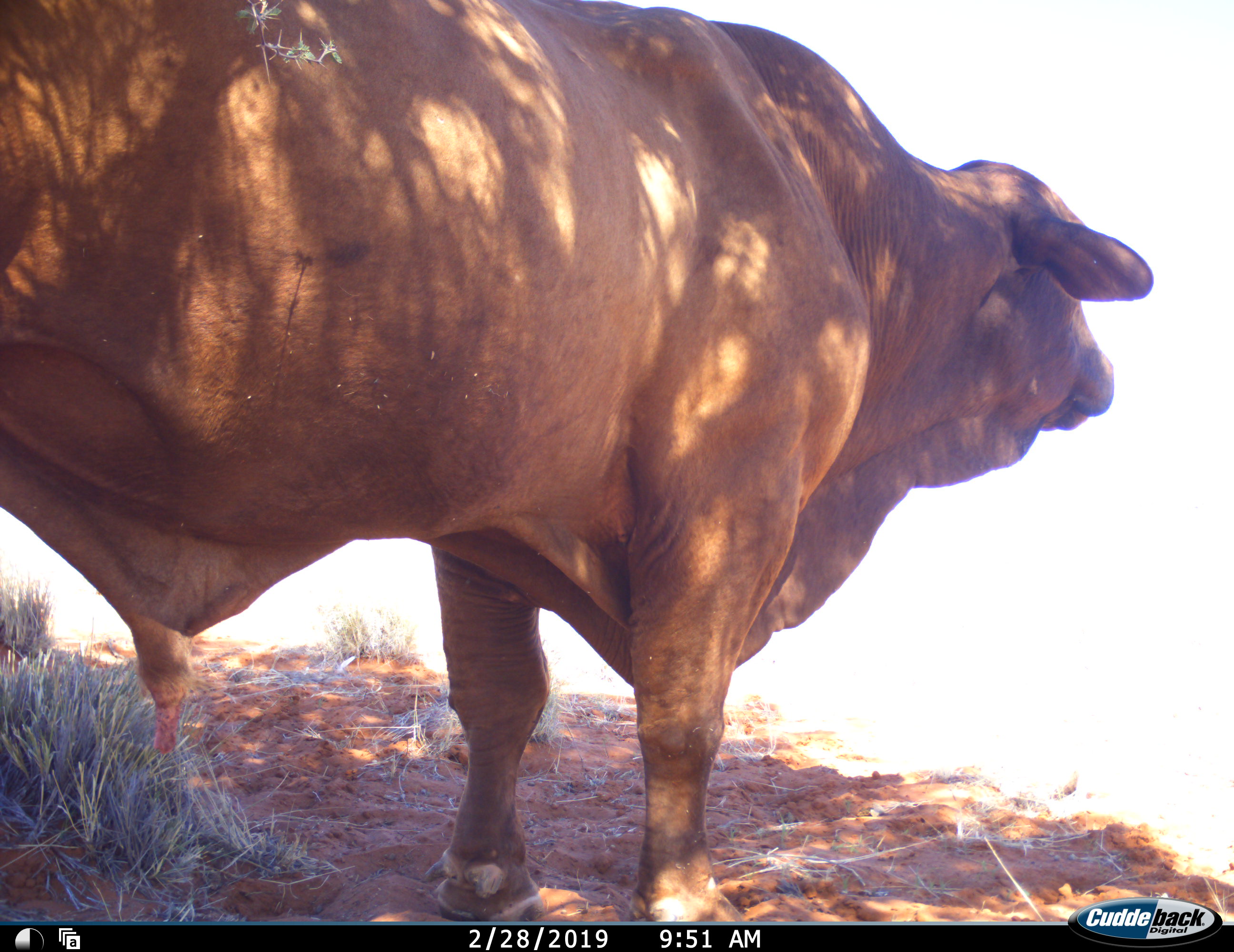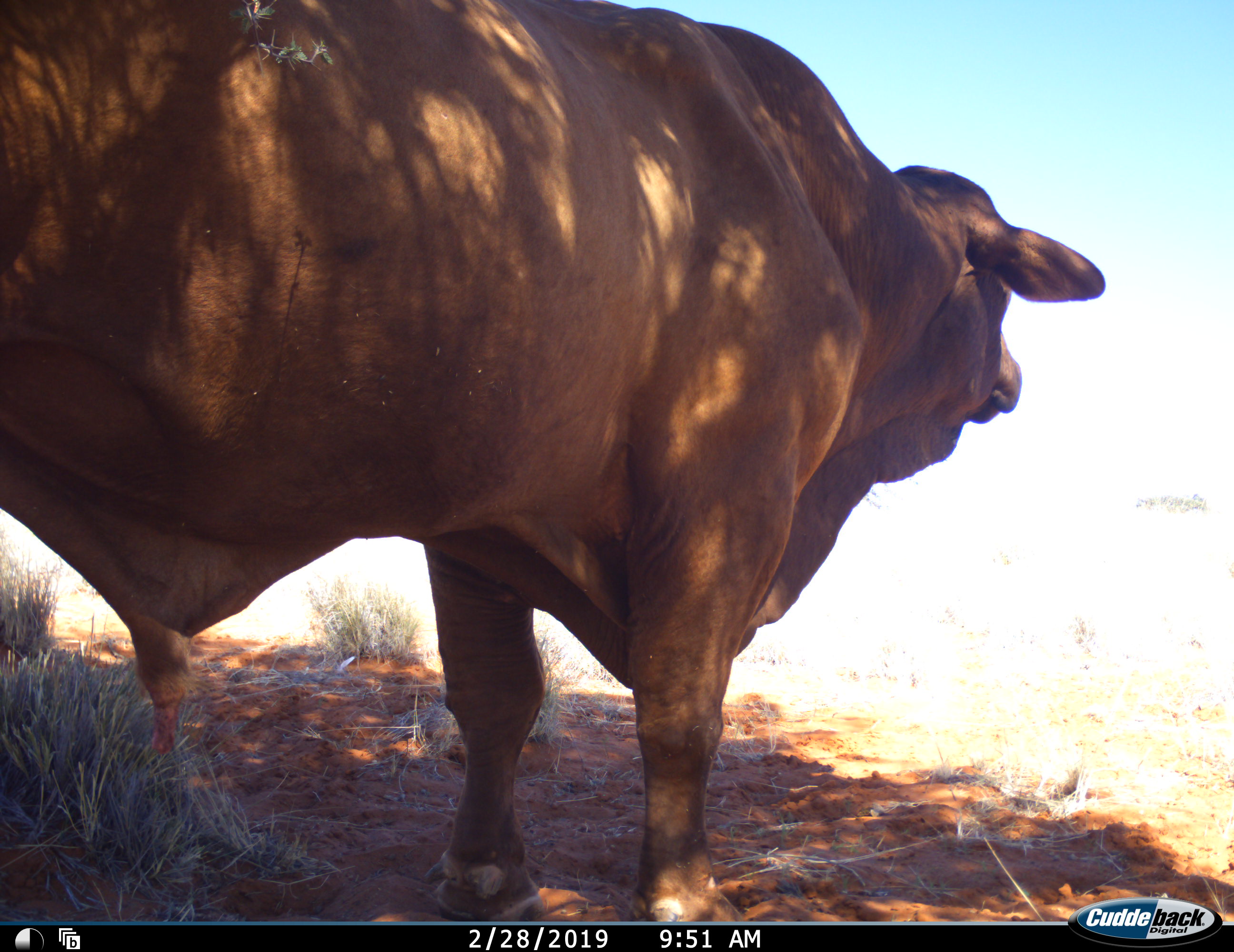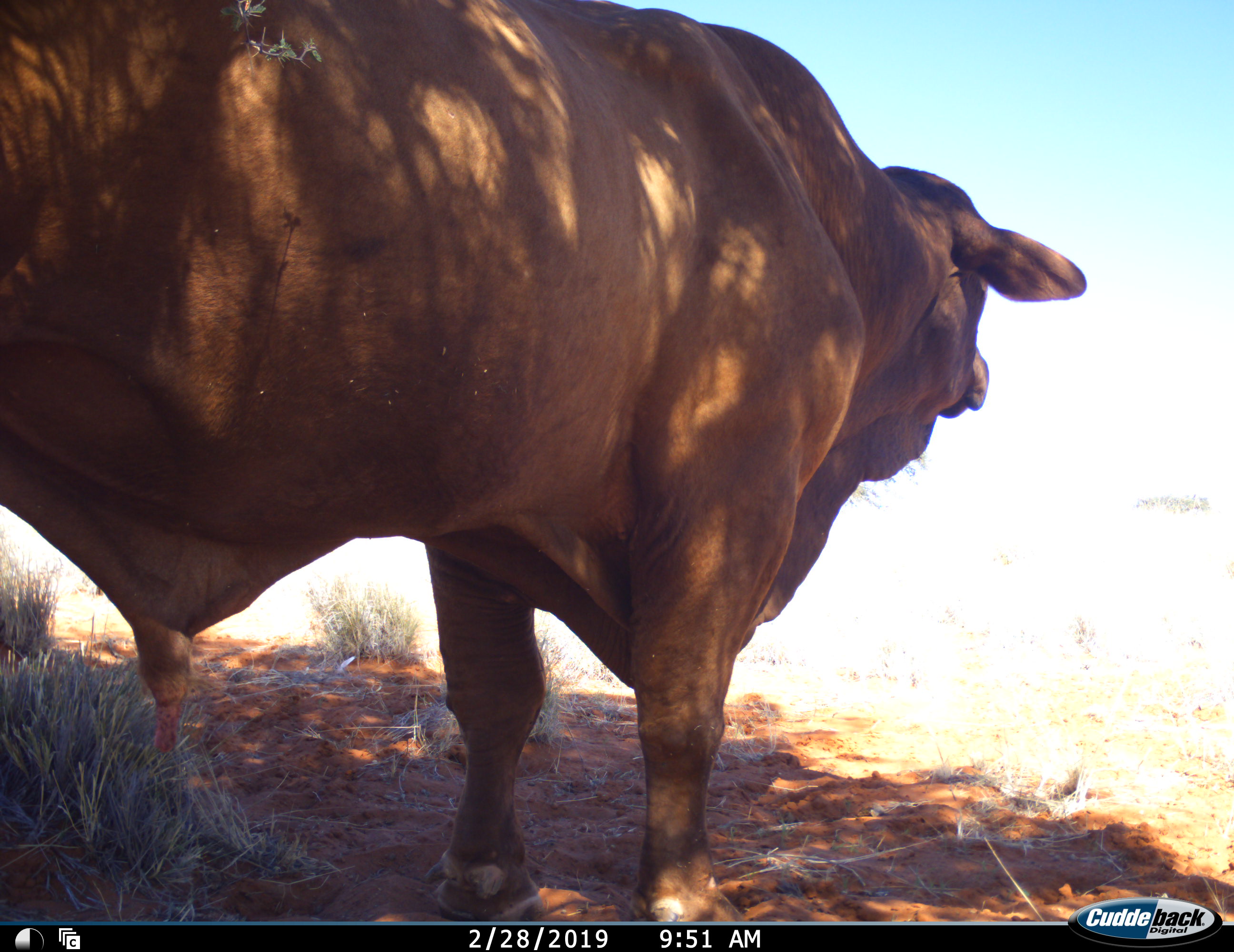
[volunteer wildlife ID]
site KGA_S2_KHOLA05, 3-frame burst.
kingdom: Animalia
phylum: Chordata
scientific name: Vertebrata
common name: domestic animal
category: domesticanimal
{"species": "domesticanimal (domestic animal) (Vertebrata)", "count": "1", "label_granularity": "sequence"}